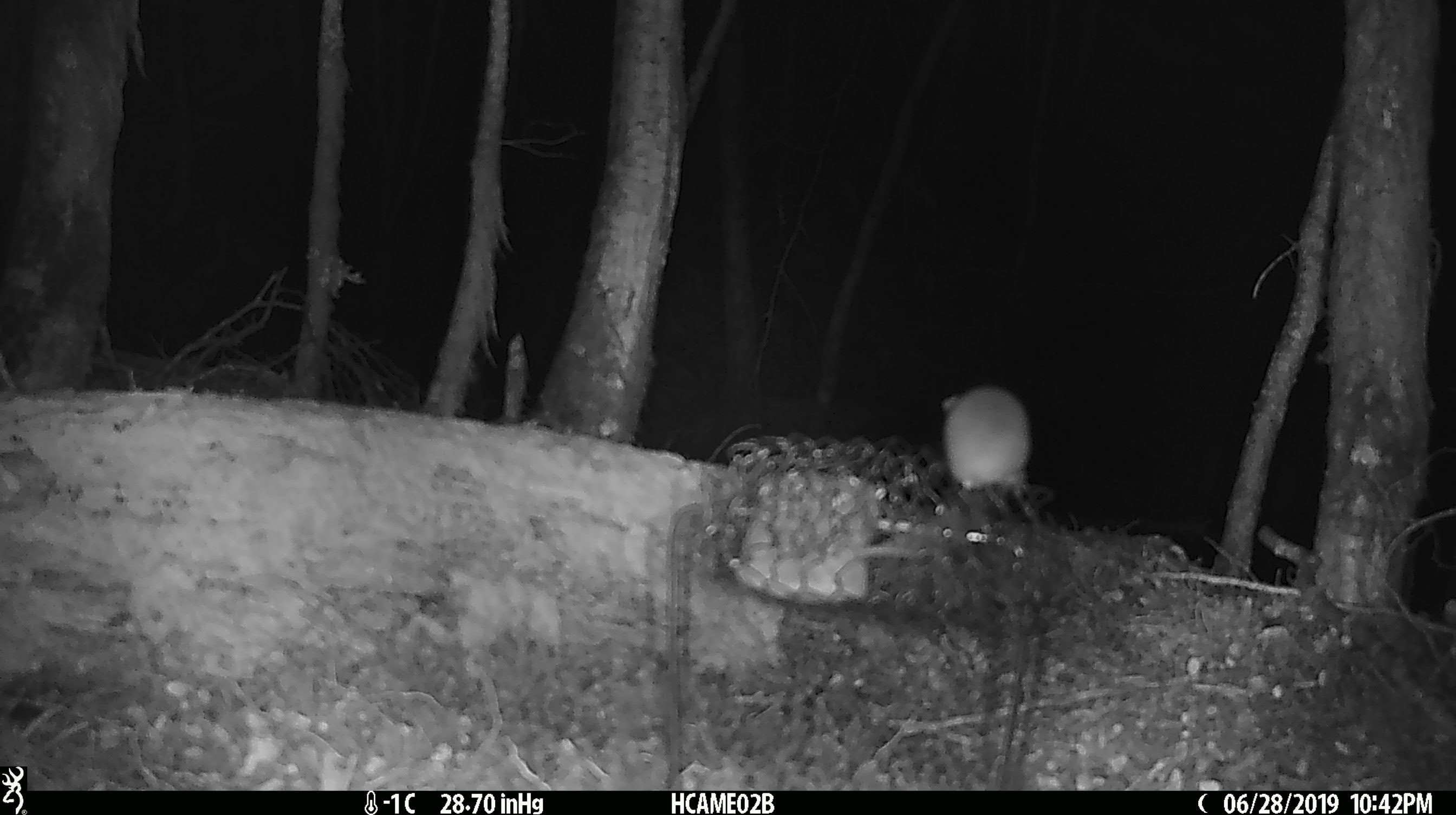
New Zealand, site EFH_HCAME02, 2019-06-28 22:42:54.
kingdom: Animalia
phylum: Chordata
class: Mammalia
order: Rodentia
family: Muridae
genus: Mus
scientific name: Mus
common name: mouse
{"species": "mouse (Mus)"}